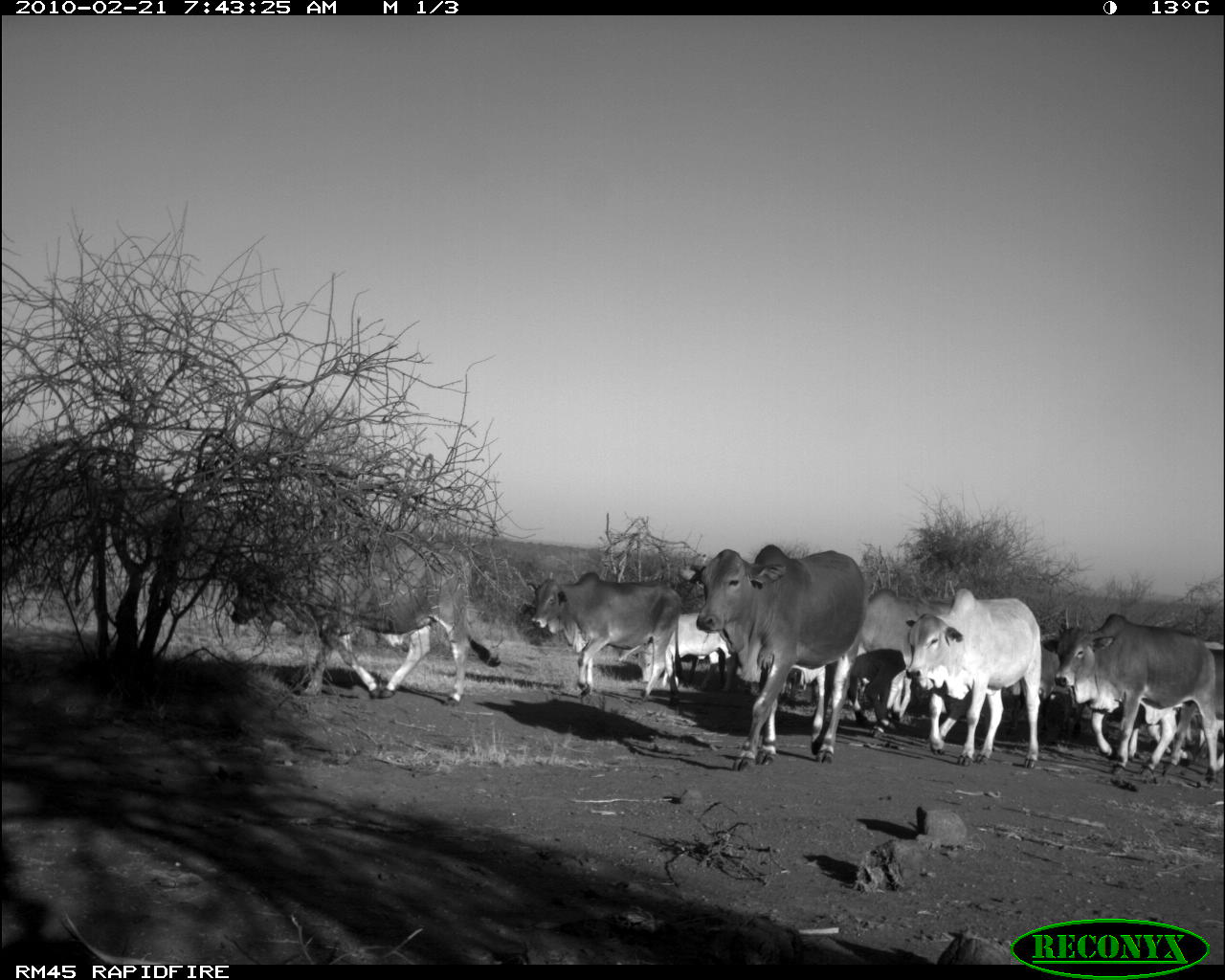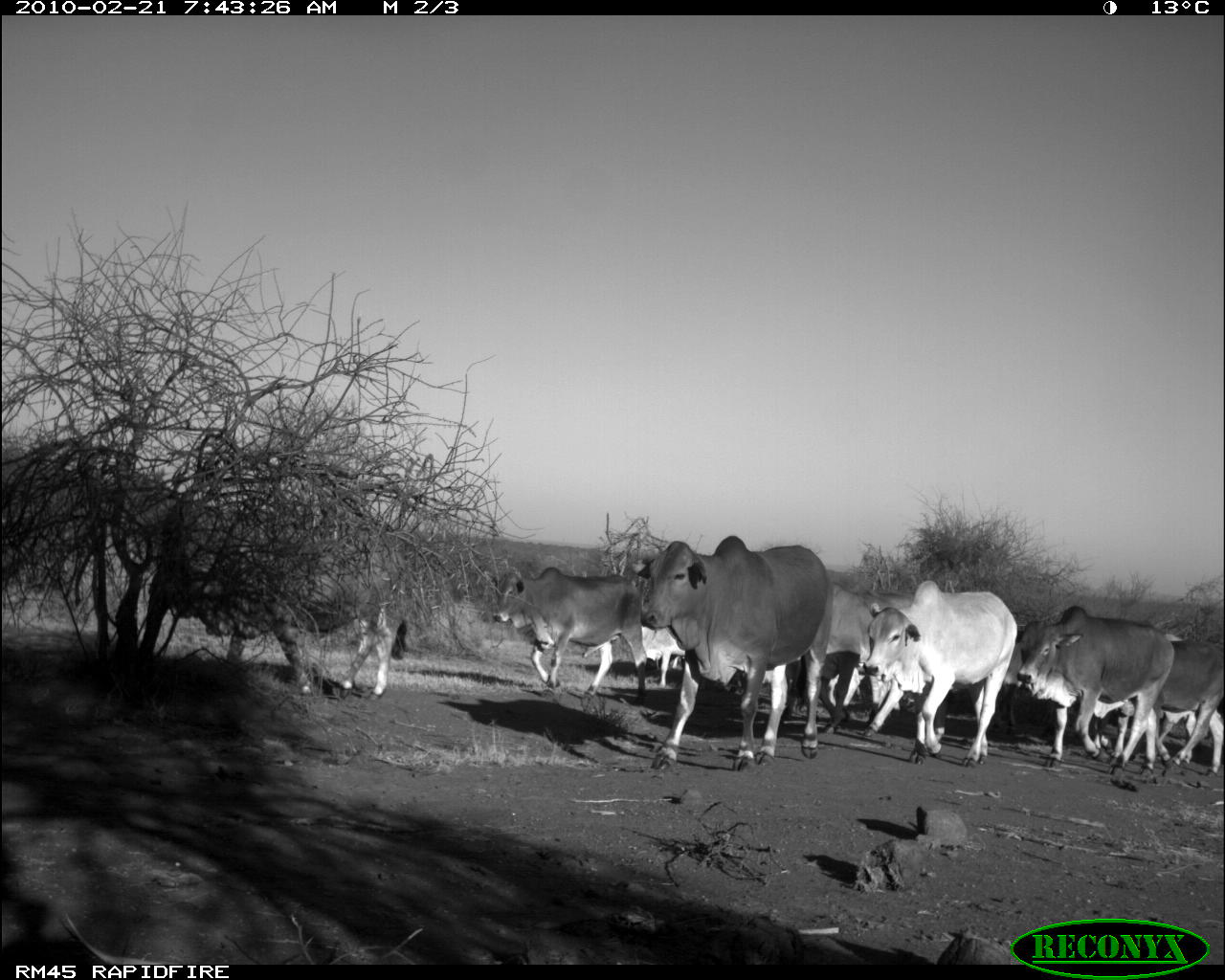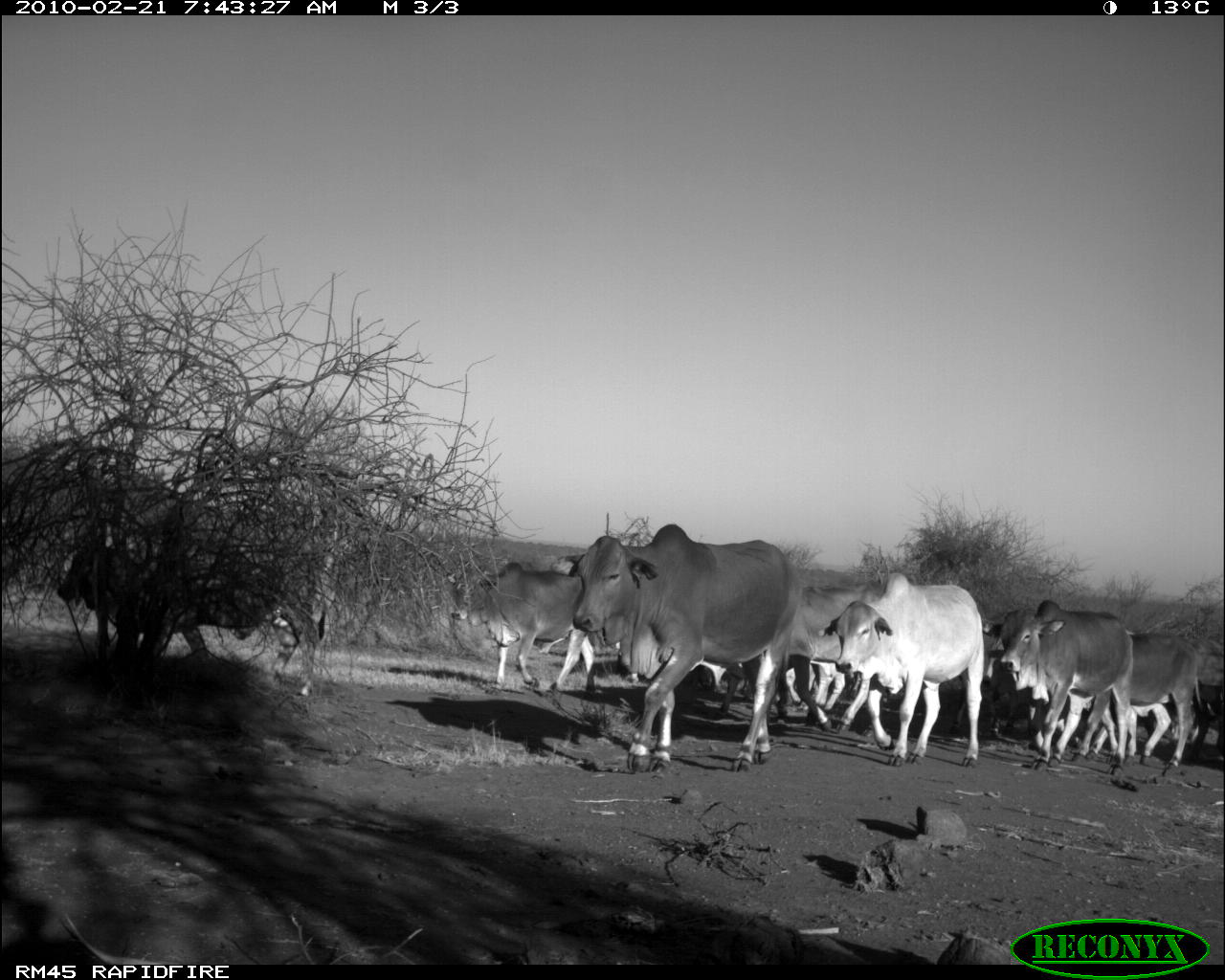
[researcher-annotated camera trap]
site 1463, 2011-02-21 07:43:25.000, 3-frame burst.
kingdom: Animalia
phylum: Chordata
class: Mammalia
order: Artiodactyla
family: Bovidae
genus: Bos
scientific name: Bos taurus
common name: domestic cattle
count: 1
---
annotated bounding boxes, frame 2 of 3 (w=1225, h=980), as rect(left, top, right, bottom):
bos taurus: rect(160, 528, 410, 703)
group: rect(492, 534, 1221, 777)